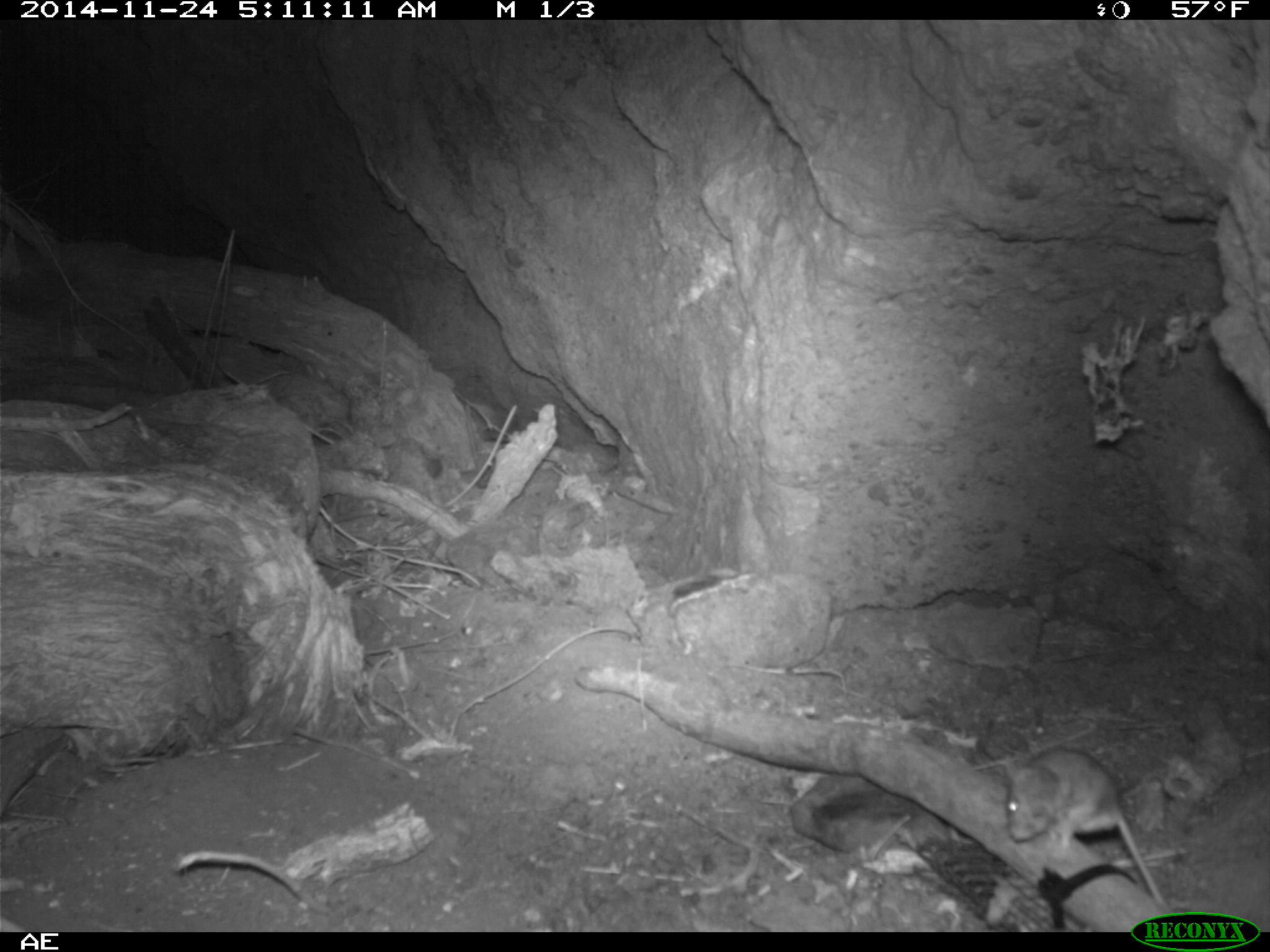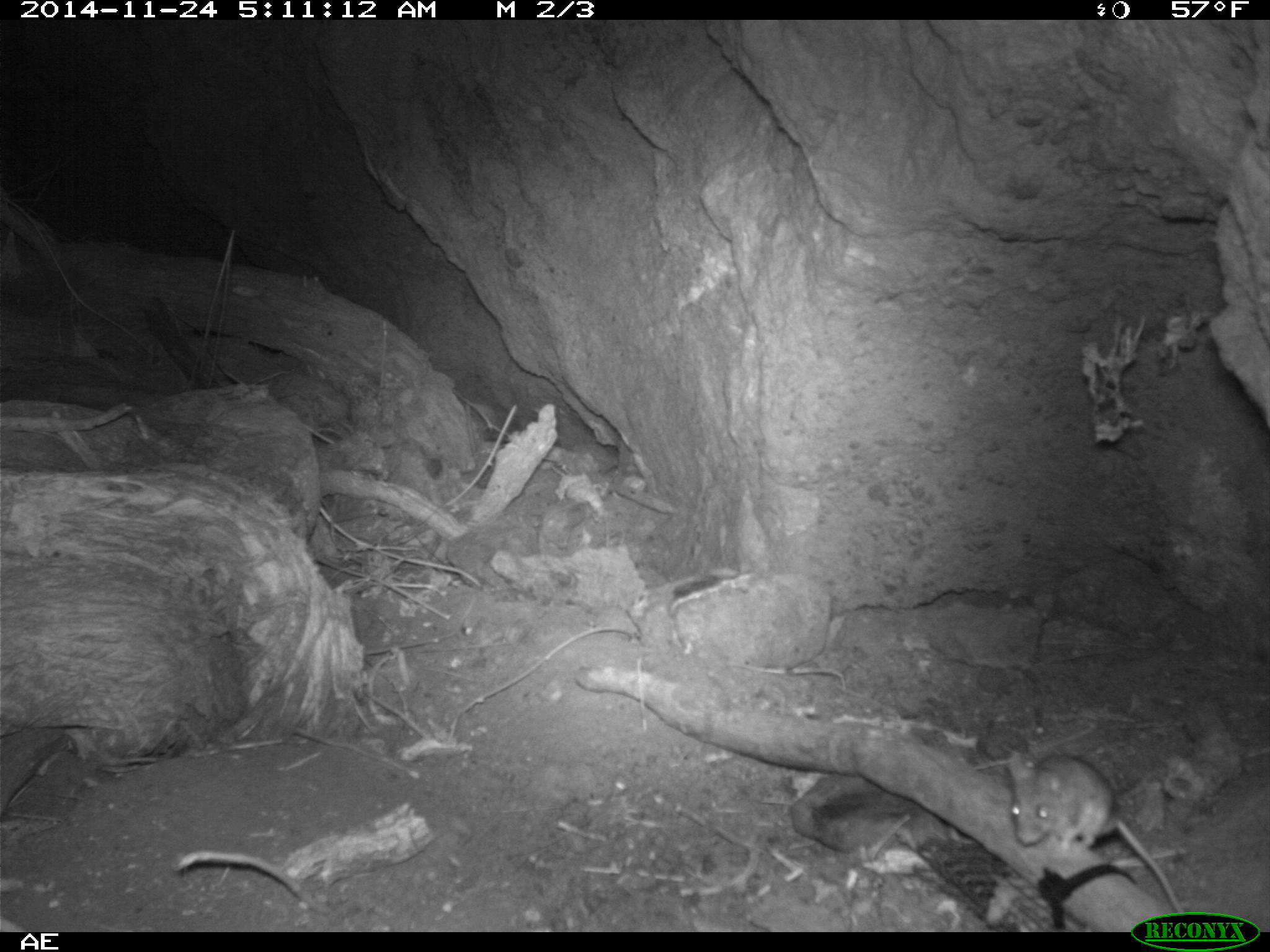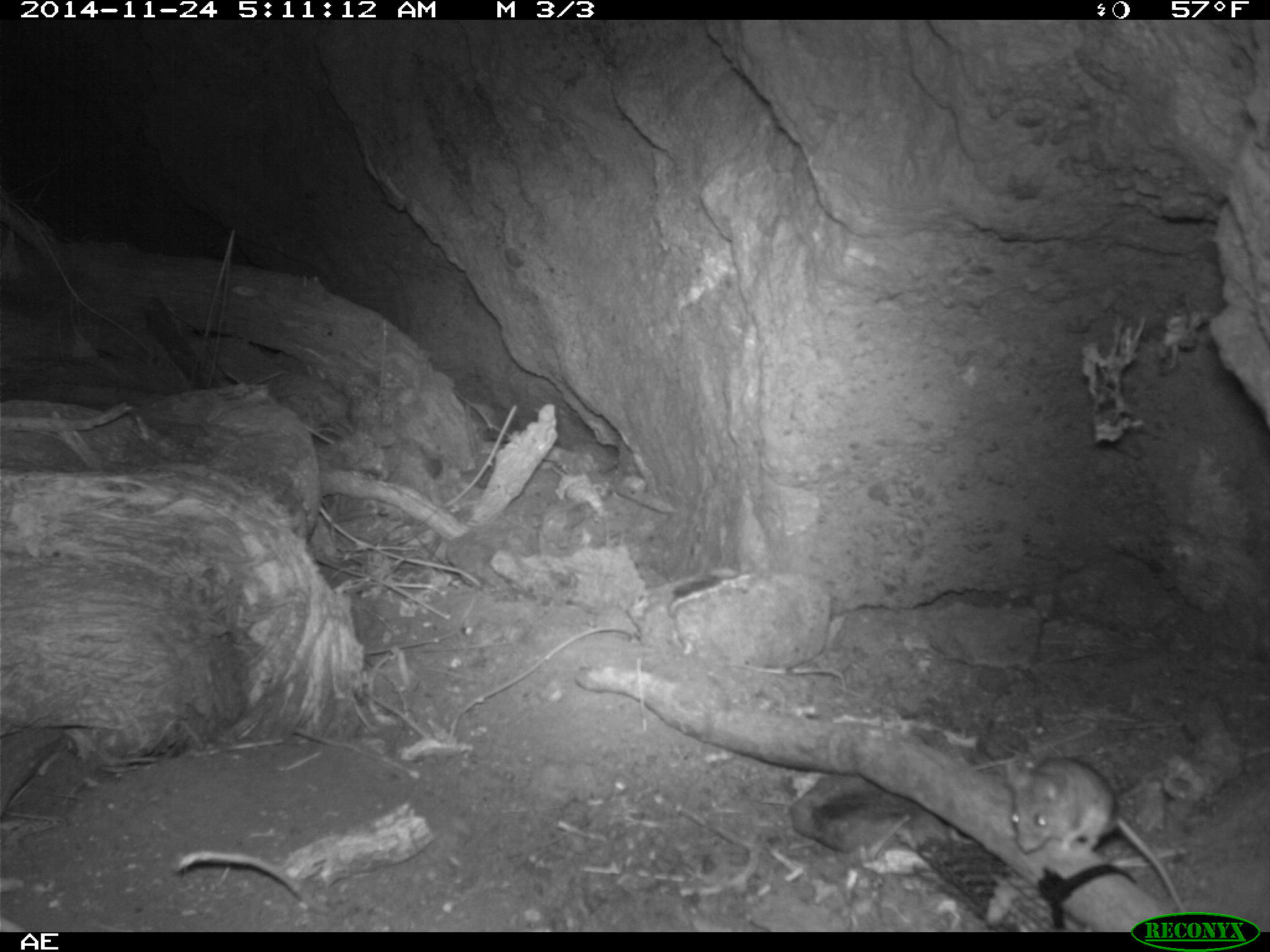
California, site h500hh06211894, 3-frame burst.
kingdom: Animalia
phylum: Chordata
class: Mammalia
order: Rodentia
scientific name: Rodentia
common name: rodent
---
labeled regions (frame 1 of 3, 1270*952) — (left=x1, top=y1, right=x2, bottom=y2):
rodent: (left=1005, top=745, right=1172, bottom=912)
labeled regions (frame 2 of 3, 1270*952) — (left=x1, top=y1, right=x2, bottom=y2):
rodent: (left=1005, top=749, right=1189, bottom=913)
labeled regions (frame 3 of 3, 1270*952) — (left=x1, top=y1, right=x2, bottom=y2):
rodent: (left=1005, top=755, right=1188, bottom=914)